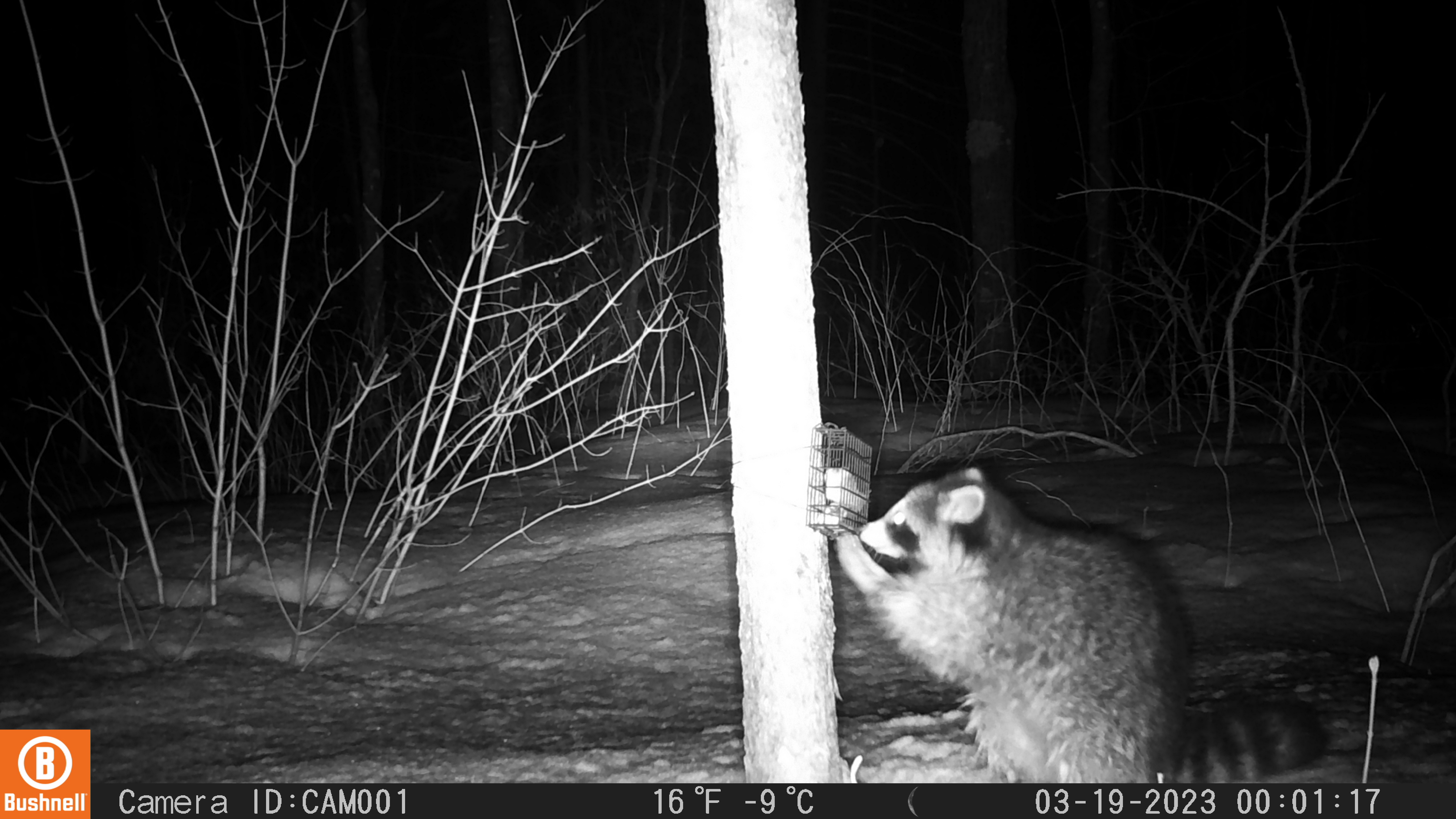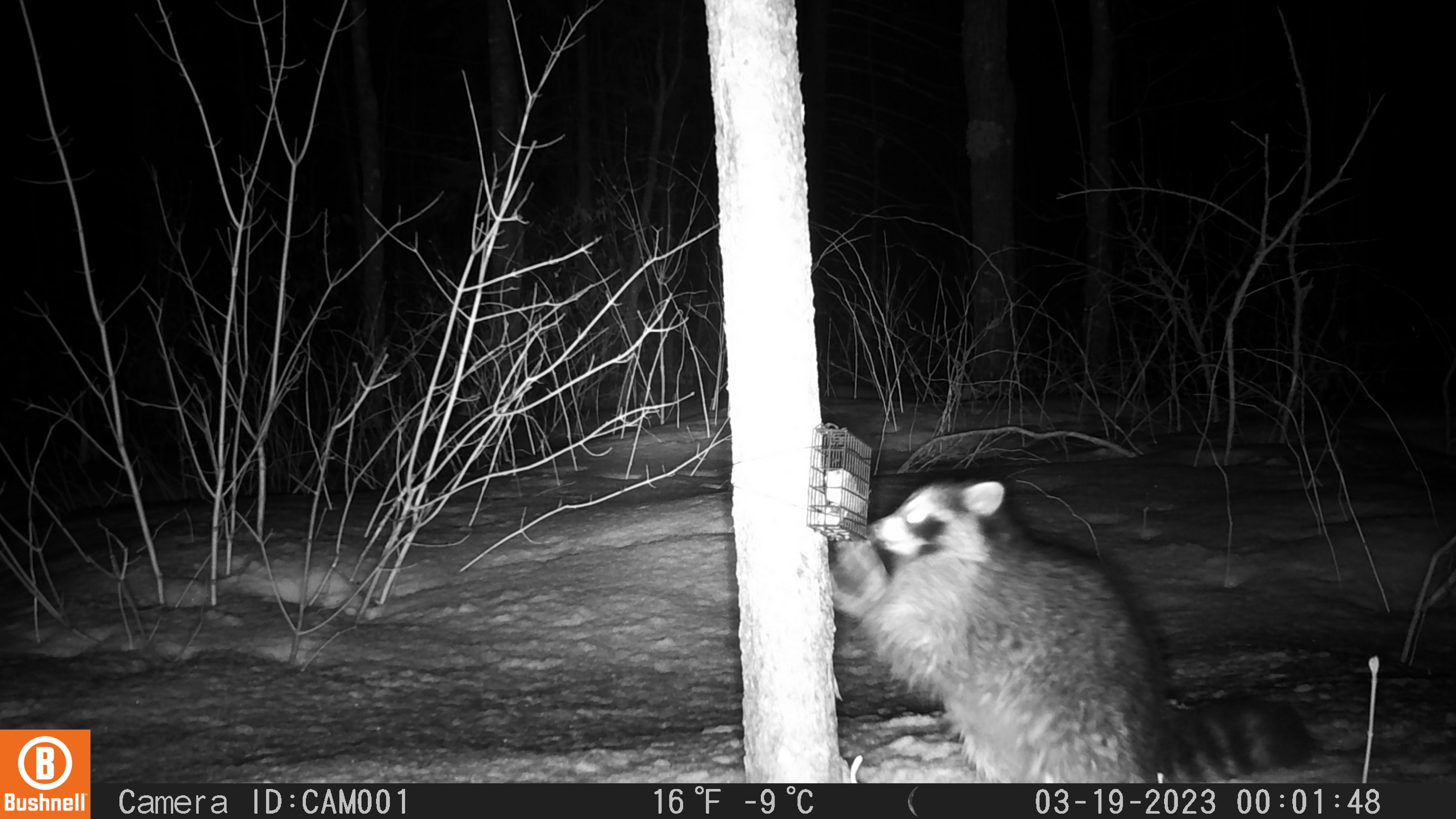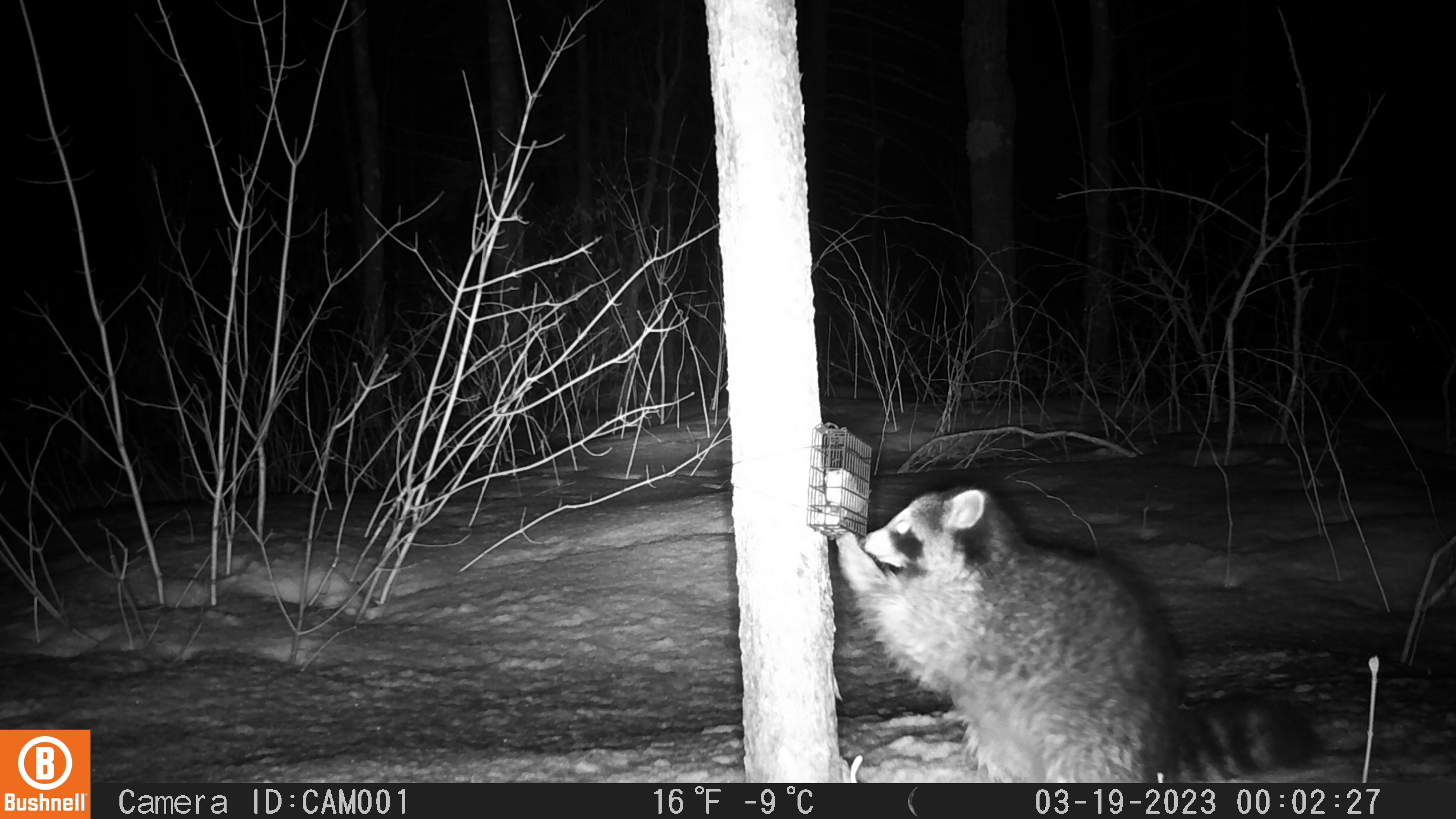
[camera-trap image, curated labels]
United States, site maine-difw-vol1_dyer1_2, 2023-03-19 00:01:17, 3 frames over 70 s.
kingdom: Animalia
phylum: Chordata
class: Mammalia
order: Carnivora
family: Procyonidae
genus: Procyon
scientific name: Procyon lotor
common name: raccoon